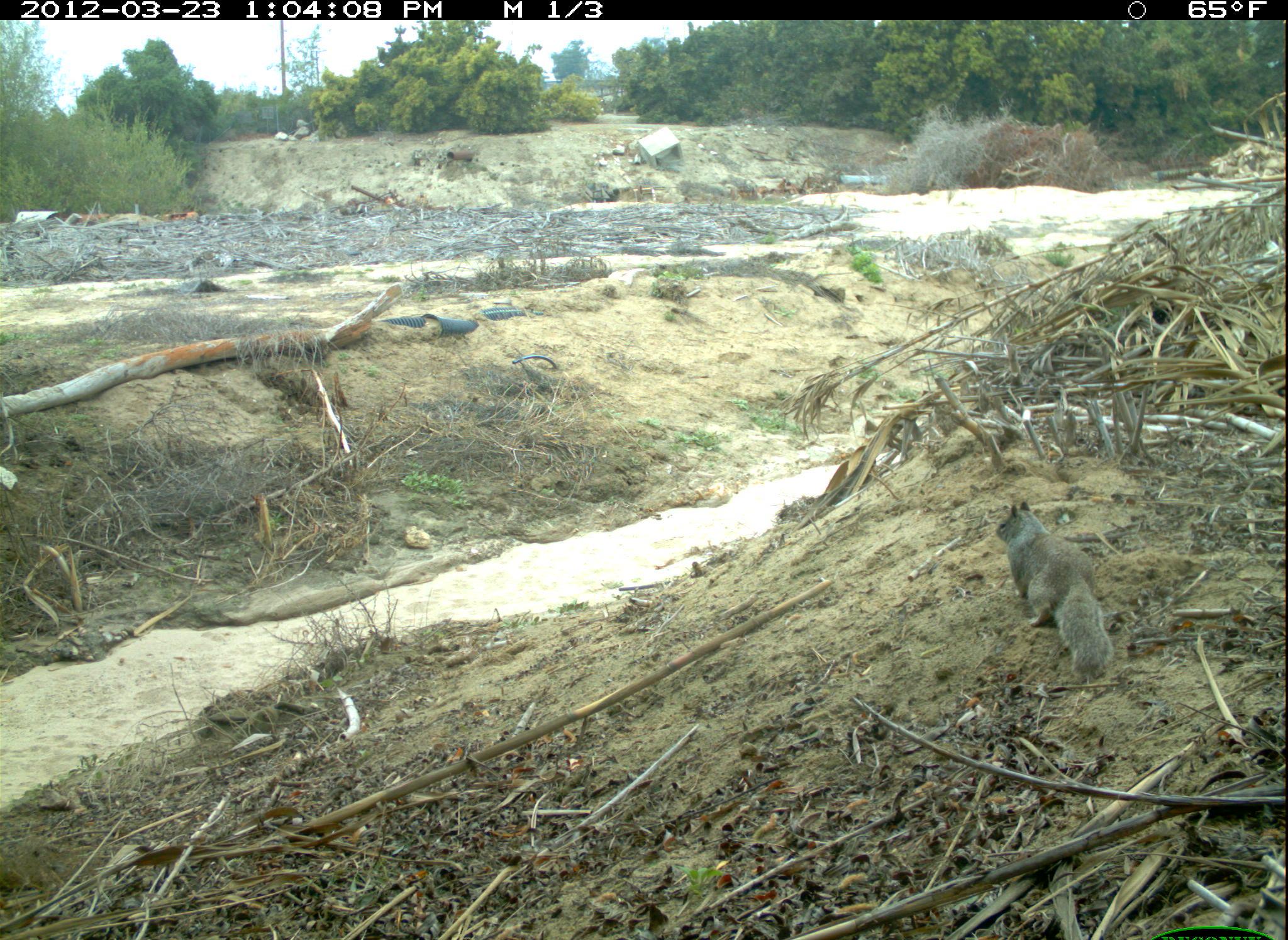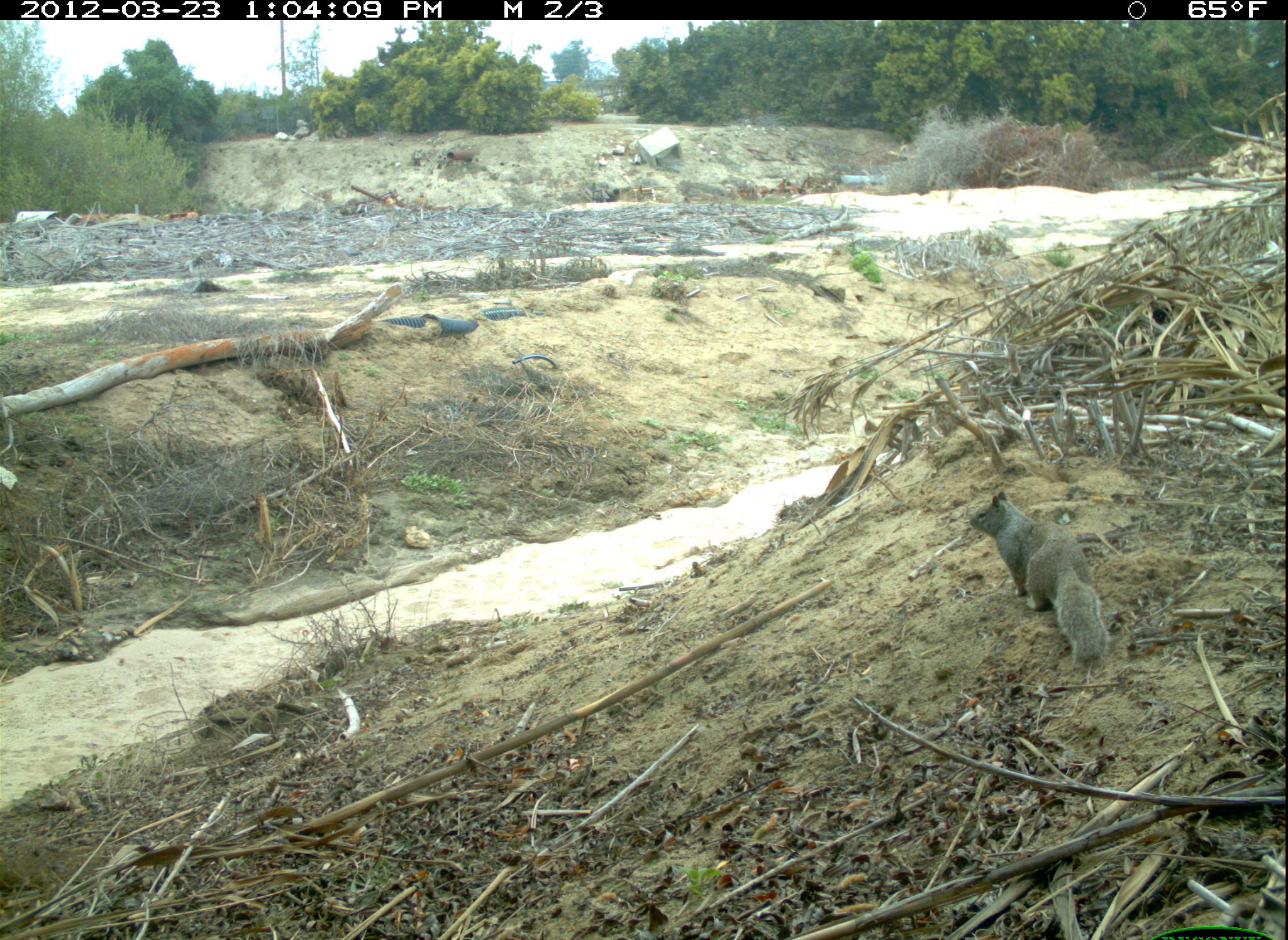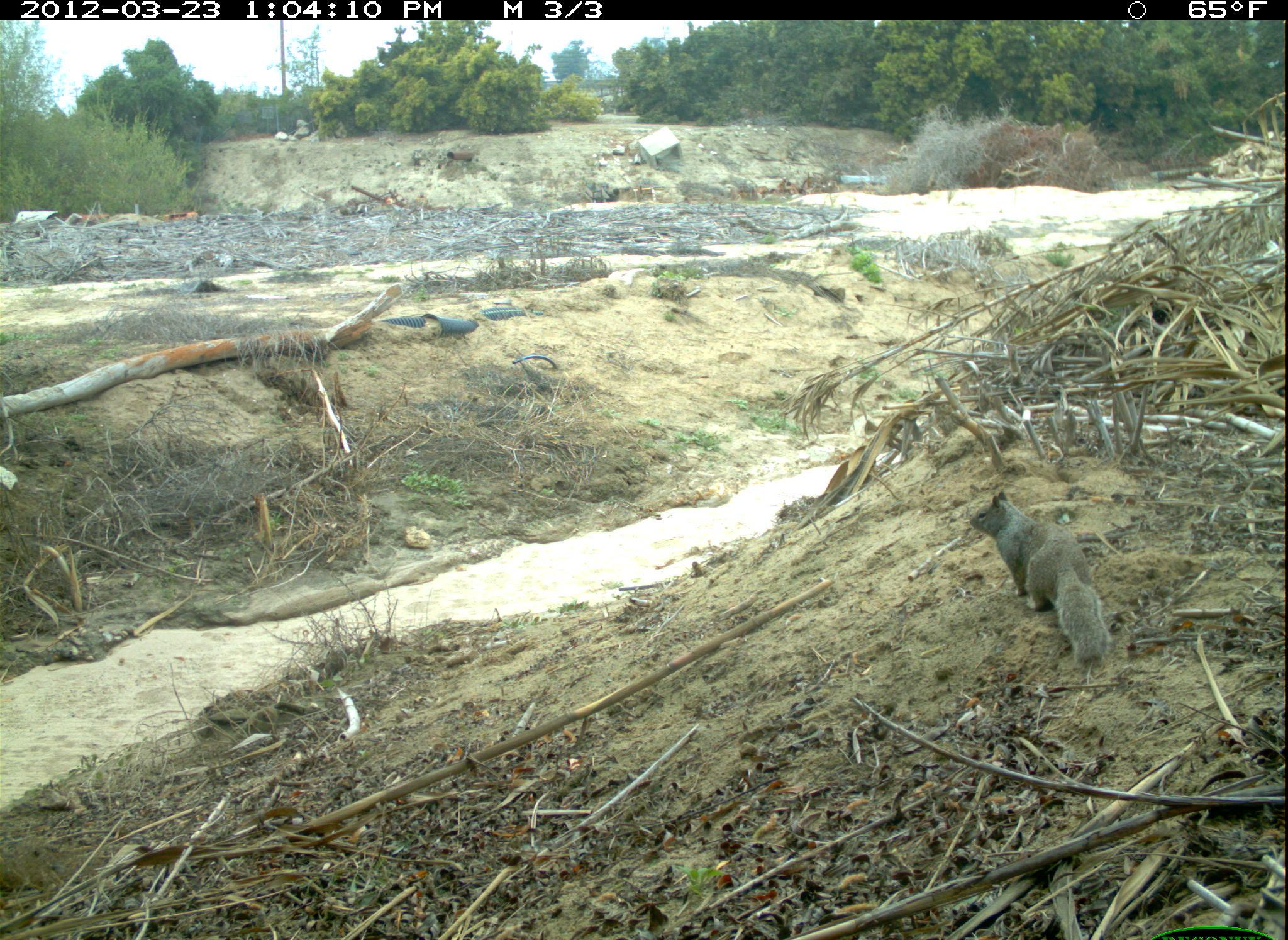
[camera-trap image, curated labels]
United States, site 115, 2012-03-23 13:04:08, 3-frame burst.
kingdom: Animalia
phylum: Chordata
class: Mammalia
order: Rodentia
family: Sciuridae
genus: Sciurus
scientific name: Sciurus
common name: squirrel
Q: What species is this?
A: Squirrel (Sciurus).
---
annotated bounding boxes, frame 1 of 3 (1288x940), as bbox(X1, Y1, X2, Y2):
squirrel: bbox(993, 496, 1113, 676)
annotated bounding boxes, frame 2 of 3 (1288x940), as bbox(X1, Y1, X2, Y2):
squirrel: bbox(932, 474, 1132, 657)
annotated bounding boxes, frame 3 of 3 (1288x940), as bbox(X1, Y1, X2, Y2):
squirrel: bbox(964, 488, 1119, 668)